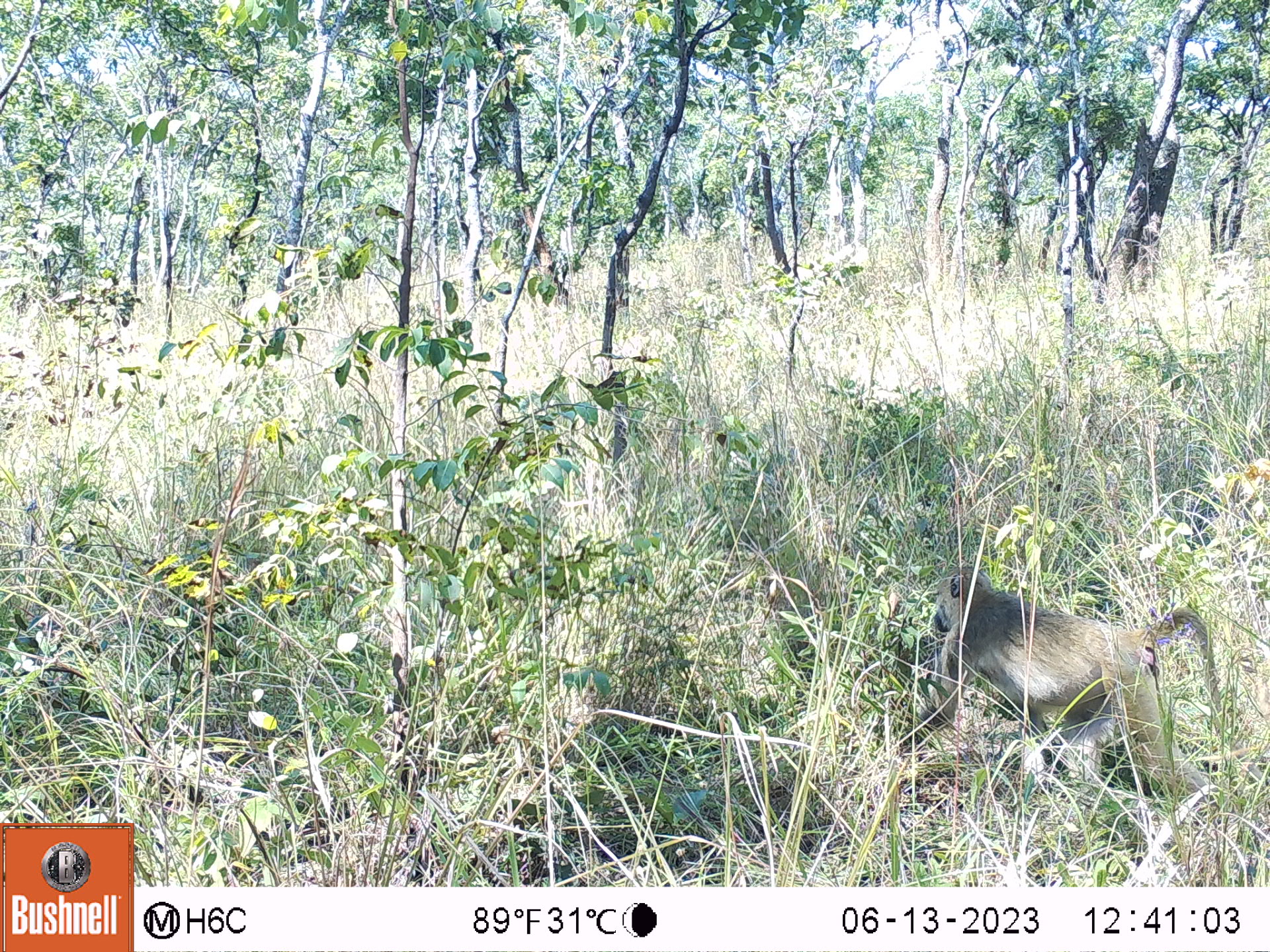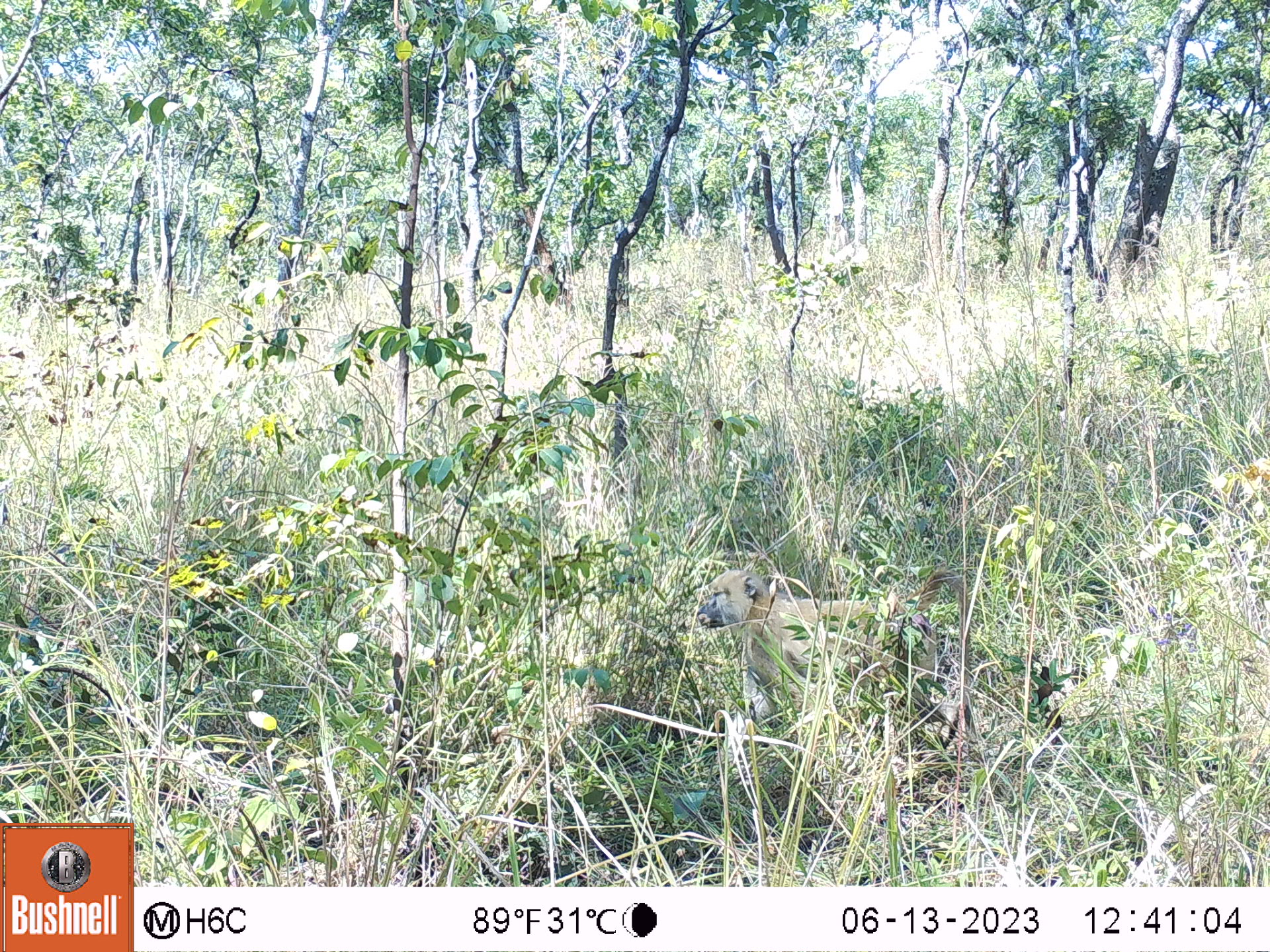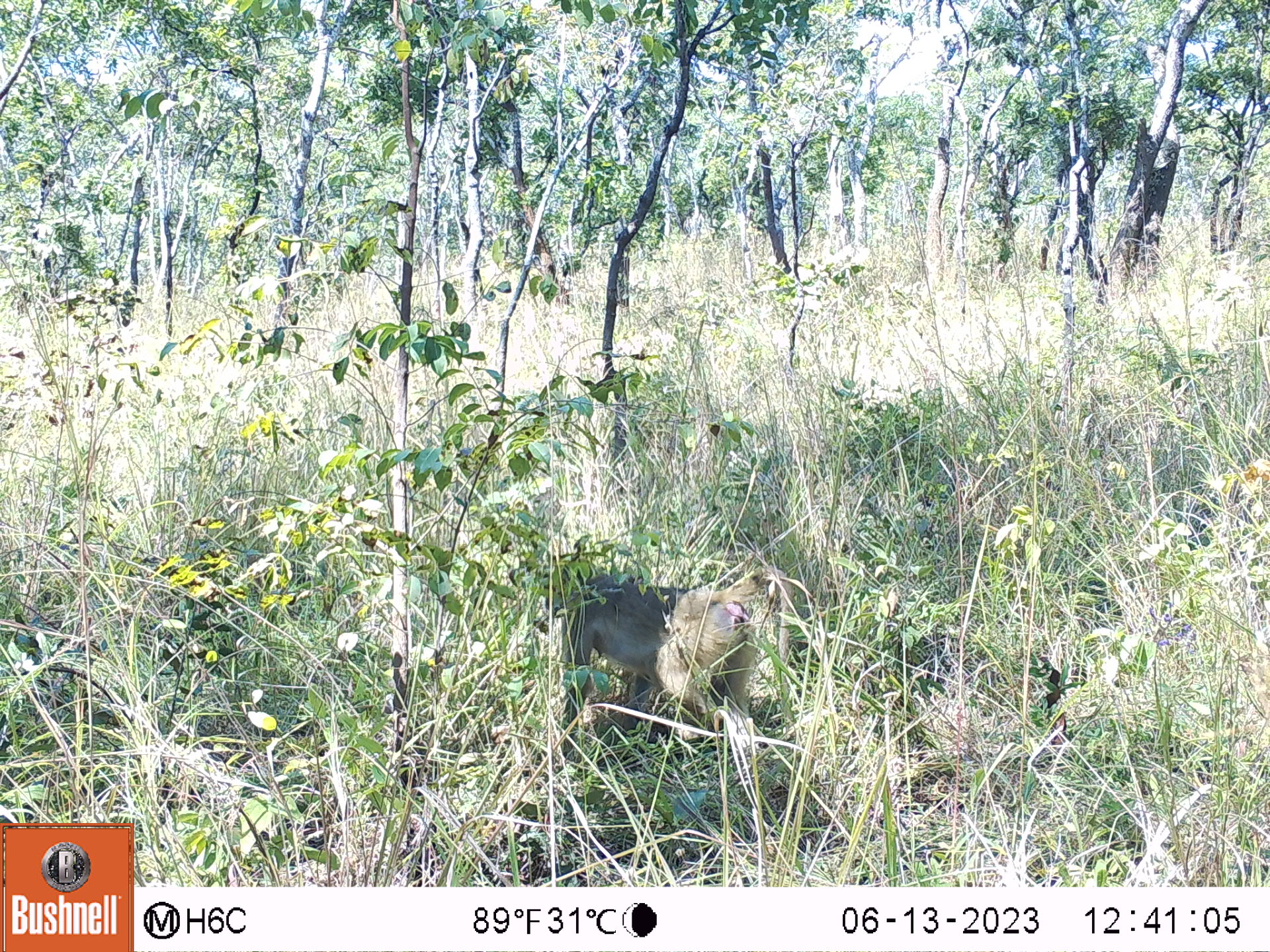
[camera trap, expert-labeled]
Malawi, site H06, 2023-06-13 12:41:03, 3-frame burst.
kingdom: Animalia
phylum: Chordata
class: Mammalia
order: Primates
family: Cercopithecidae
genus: Papio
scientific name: Papio cynocephalus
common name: yellow baboon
Yellow baboon (Papio cynocephalus), count 1.